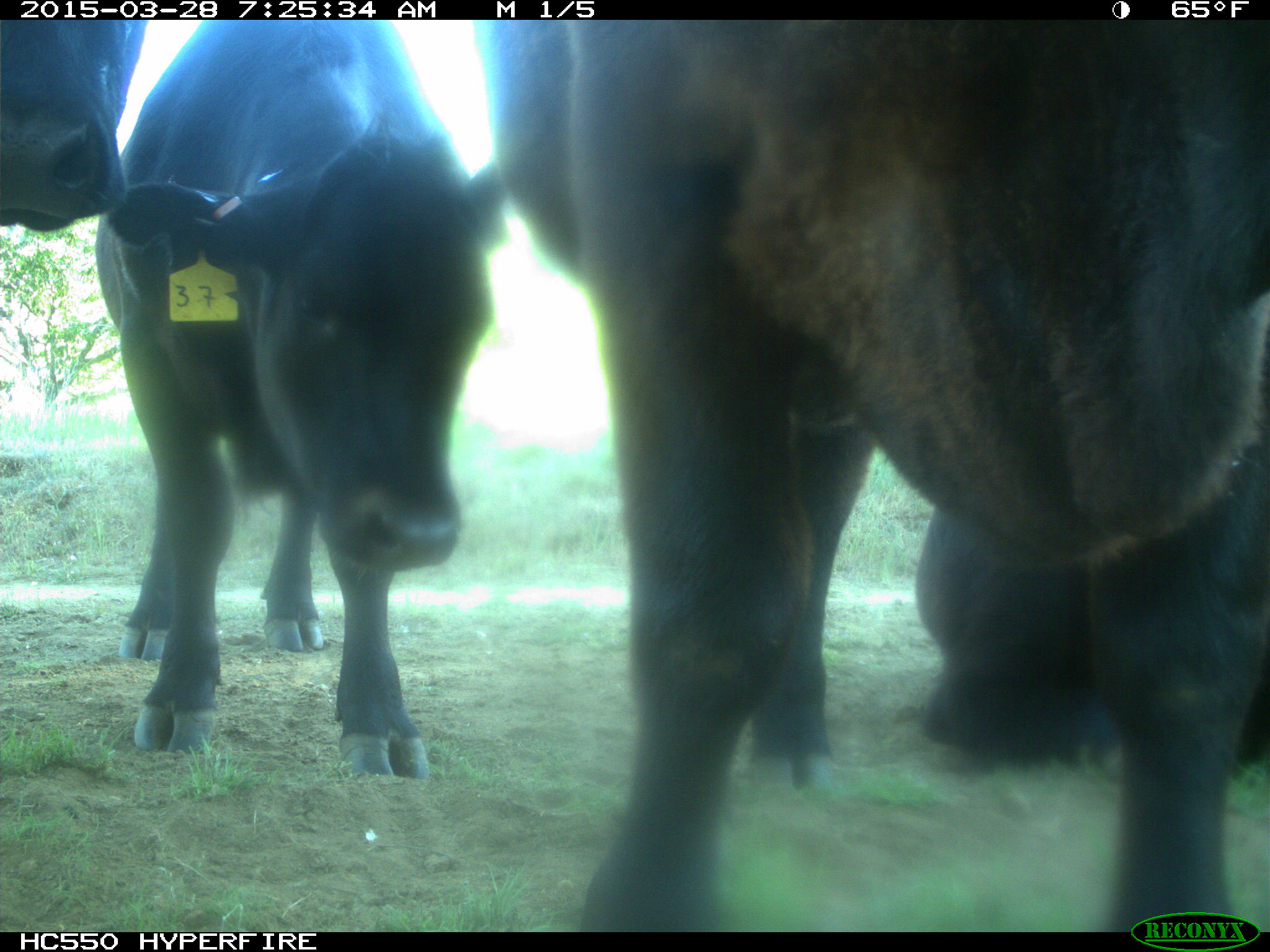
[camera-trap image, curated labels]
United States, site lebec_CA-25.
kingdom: Animalia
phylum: Chordata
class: Mammalia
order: Artiodactyla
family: Bovidae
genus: Bos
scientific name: Bos taurus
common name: domestic cow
Bos taurus (domestic cow).